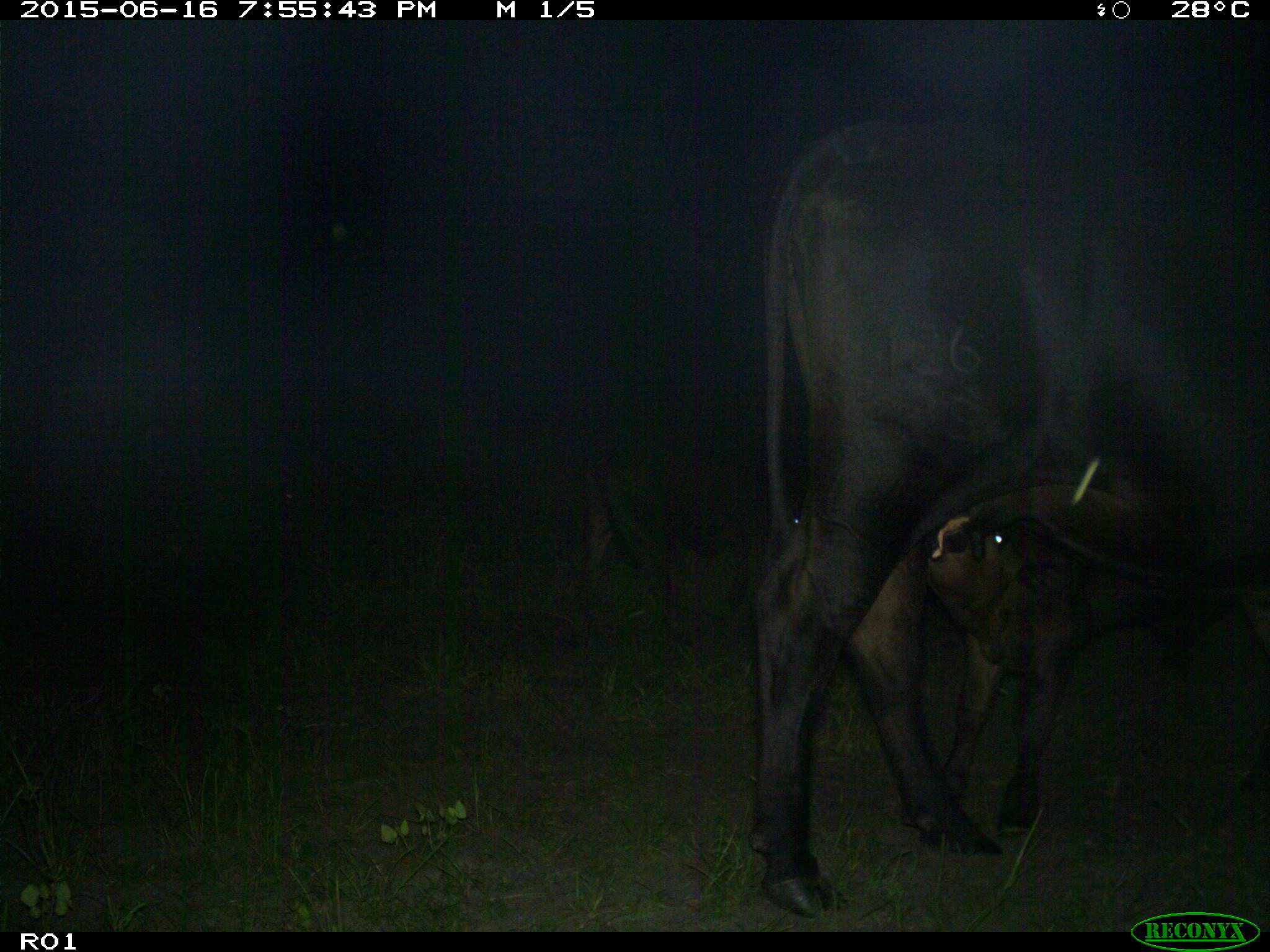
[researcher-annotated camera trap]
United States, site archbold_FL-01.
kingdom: Animalia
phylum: Chordata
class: Mammalia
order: Artiodactyla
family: Bovidae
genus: Bos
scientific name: Bos taurus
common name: domestic cow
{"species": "Bos taurus (domestic cow)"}